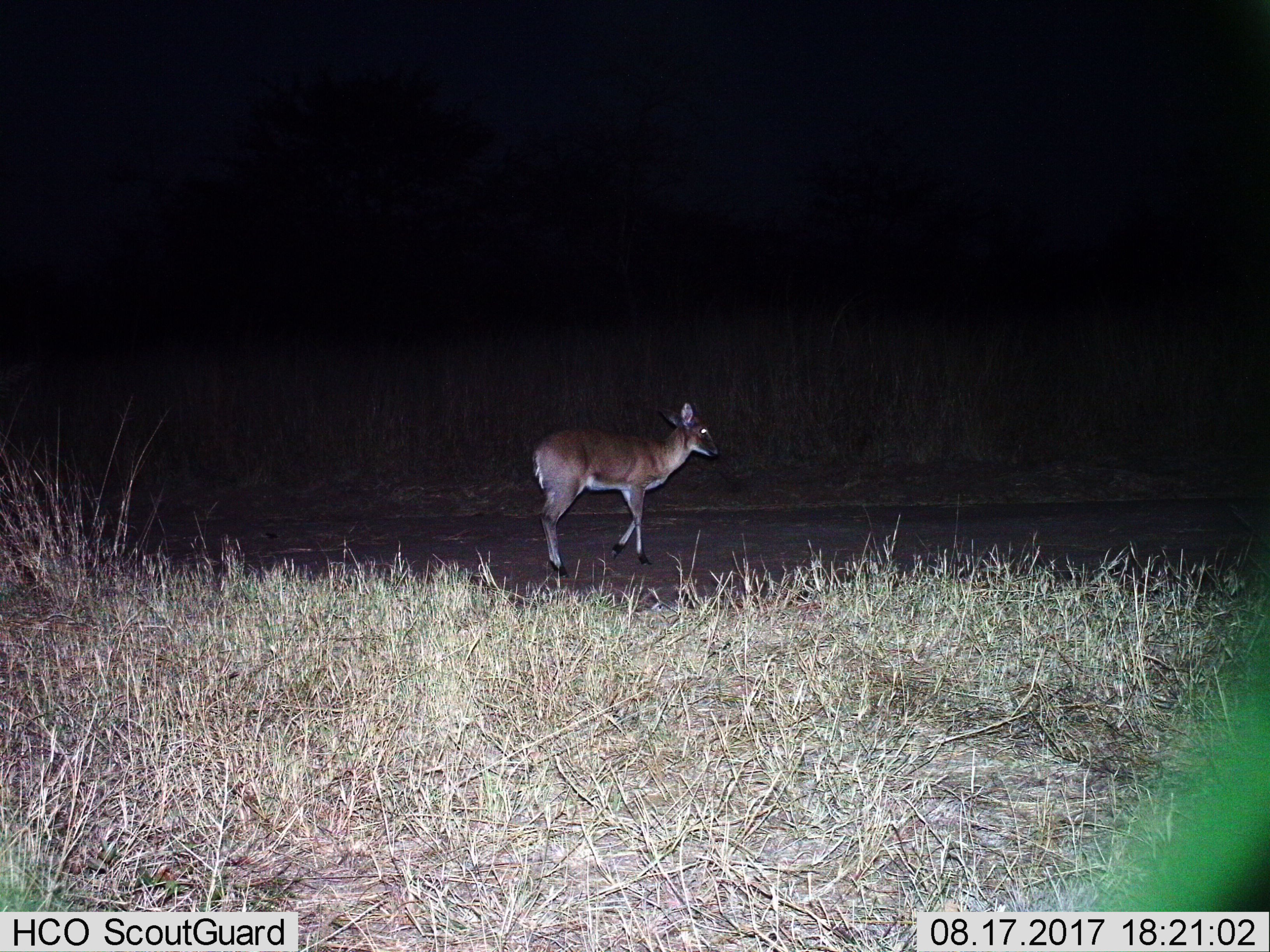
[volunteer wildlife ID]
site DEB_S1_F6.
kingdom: Animalia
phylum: Chordata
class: Mammalia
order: Artiodactyla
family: Bovidae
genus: Sylvicapra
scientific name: Sylvicapra grimmia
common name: common duiker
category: duikercommongrey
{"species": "duikercommongrey (common duiker) (Sylvicapra grimmia)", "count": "1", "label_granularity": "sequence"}